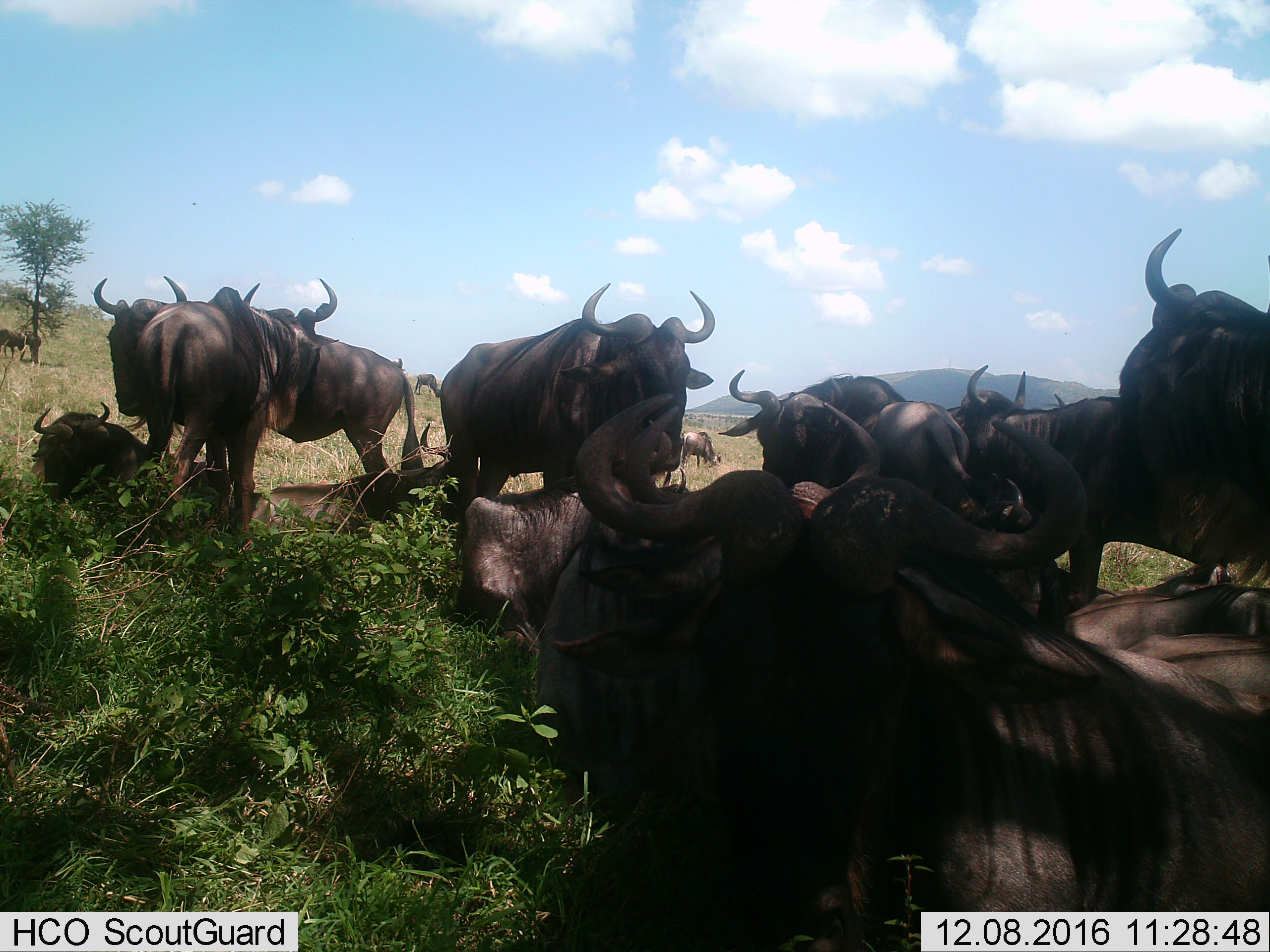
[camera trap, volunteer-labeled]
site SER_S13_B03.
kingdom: Animalia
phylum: Chordata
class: Mammalia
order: Artiodactyla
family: Bovidae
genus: Connochaetes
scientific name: Connochaetes taurinus taurinus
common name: blue wildebeest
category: wildebeestblue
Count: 11-50.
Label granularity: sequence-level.